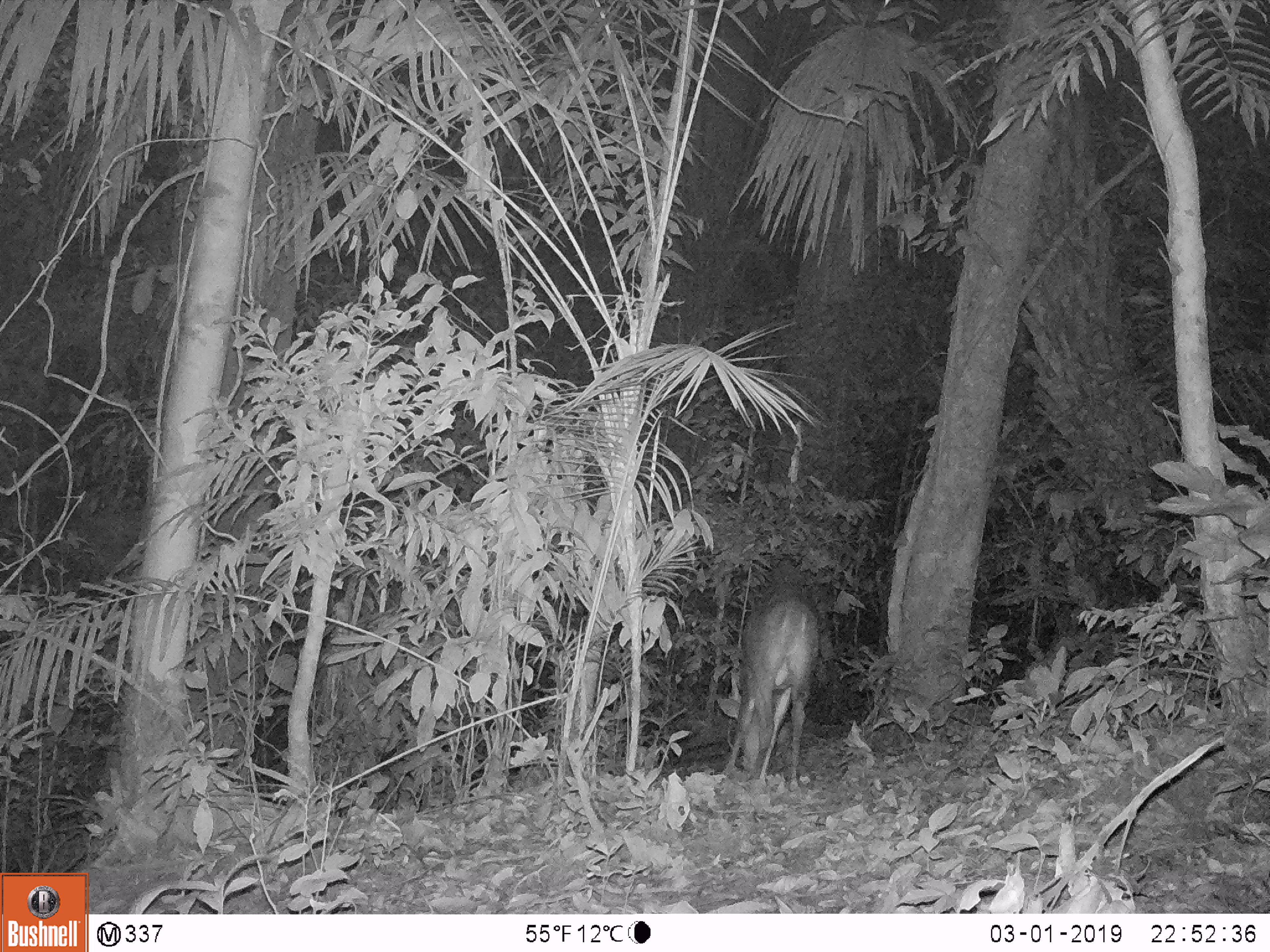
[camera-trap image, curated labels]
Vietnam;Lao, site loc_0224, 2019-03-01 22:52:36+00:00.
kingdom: Animalia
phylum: Chordata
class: Mammalia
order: Artiodactyla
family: Cervidae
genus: Muntiacus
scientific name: Muntiacus vuquangensis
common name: large-antlered muntjac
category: large antlered muntjac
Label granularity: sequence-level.